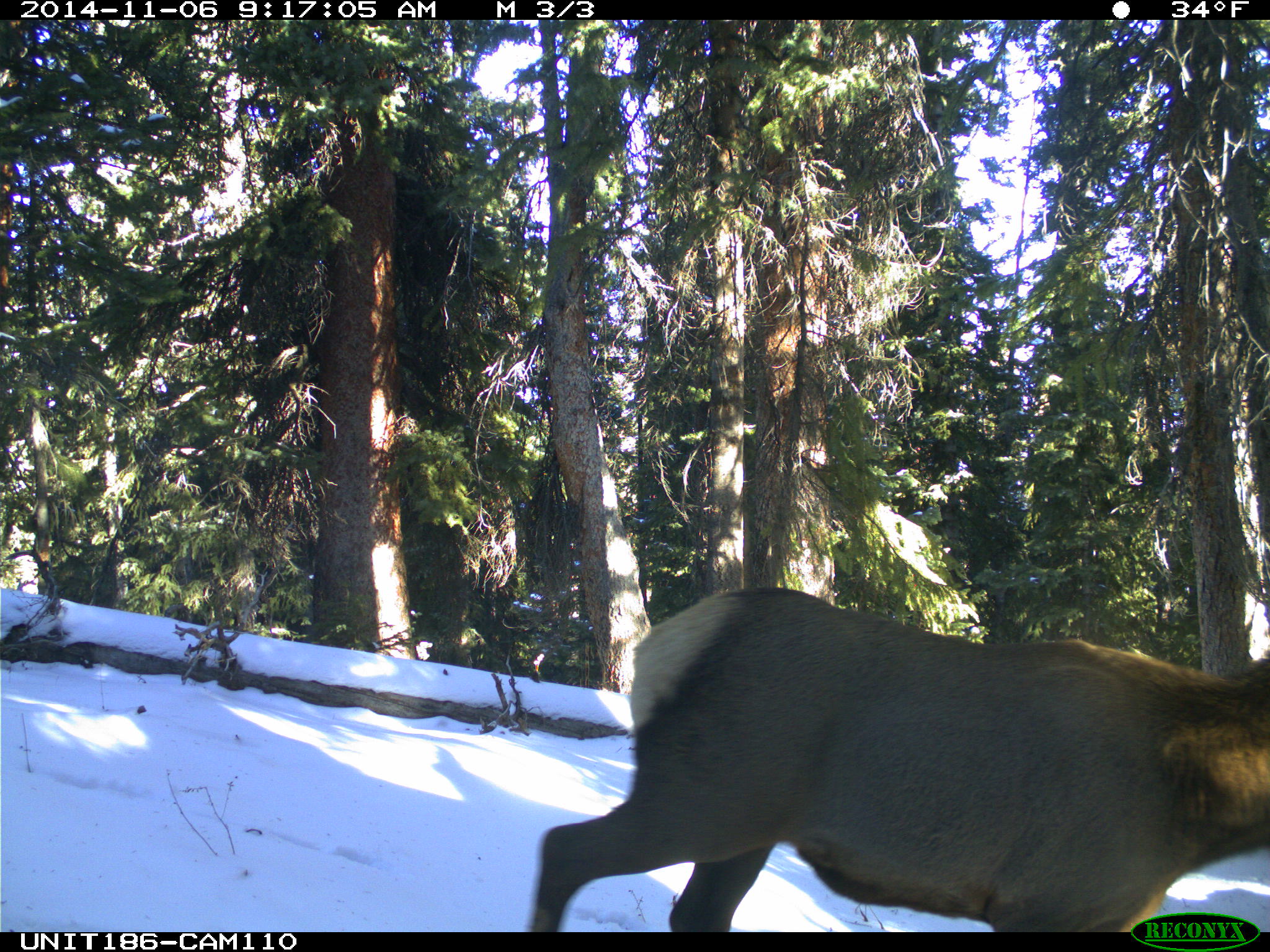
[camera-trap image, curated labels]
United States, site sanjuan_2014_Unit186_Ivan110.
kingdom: Animalia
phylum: Chordata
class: Mammalia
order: Artiodactyla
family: Cervidae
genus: Cervus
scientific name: Cervus elaphus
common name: red deer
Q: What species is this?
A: Cervus elaphus (red deer).